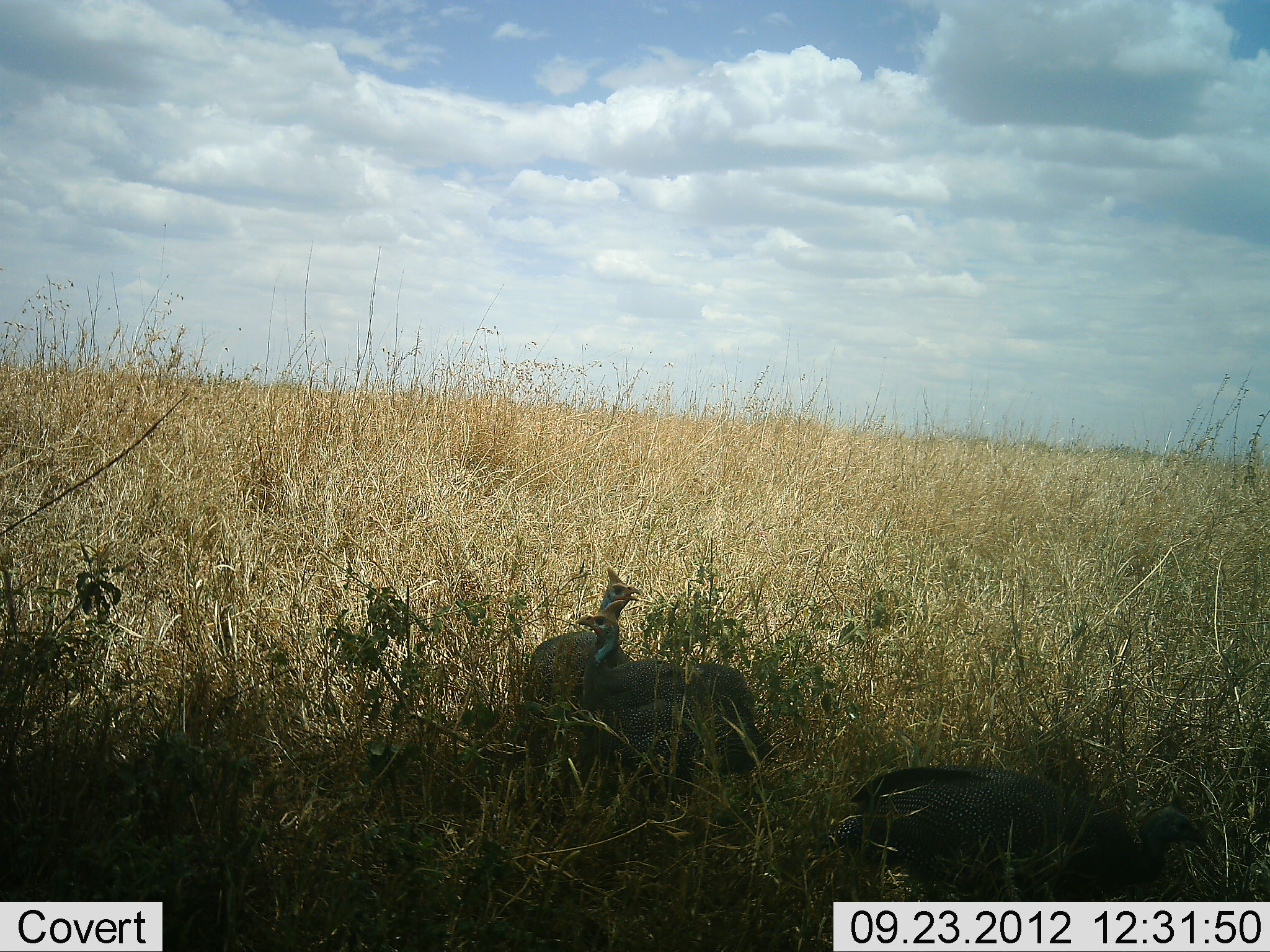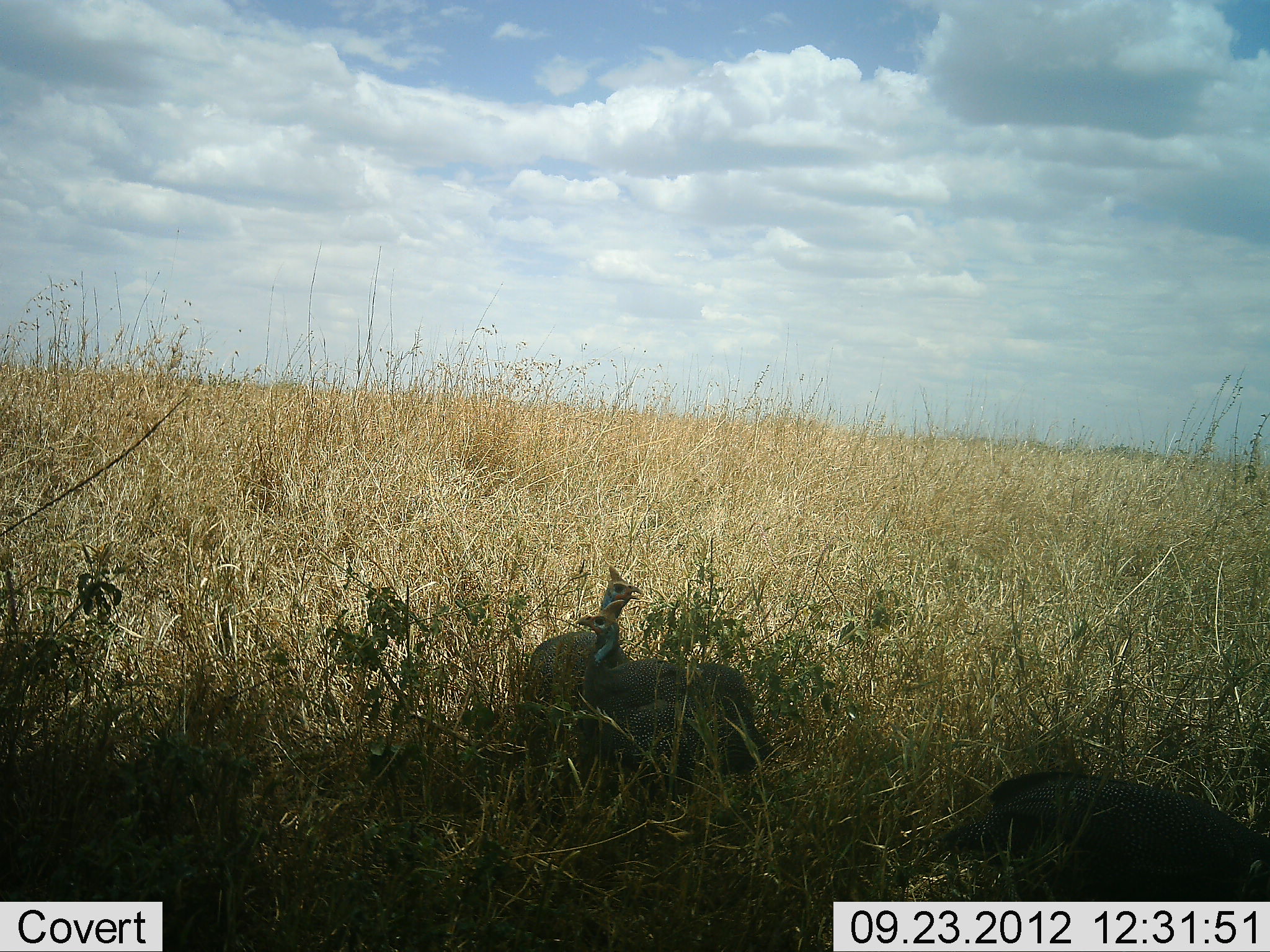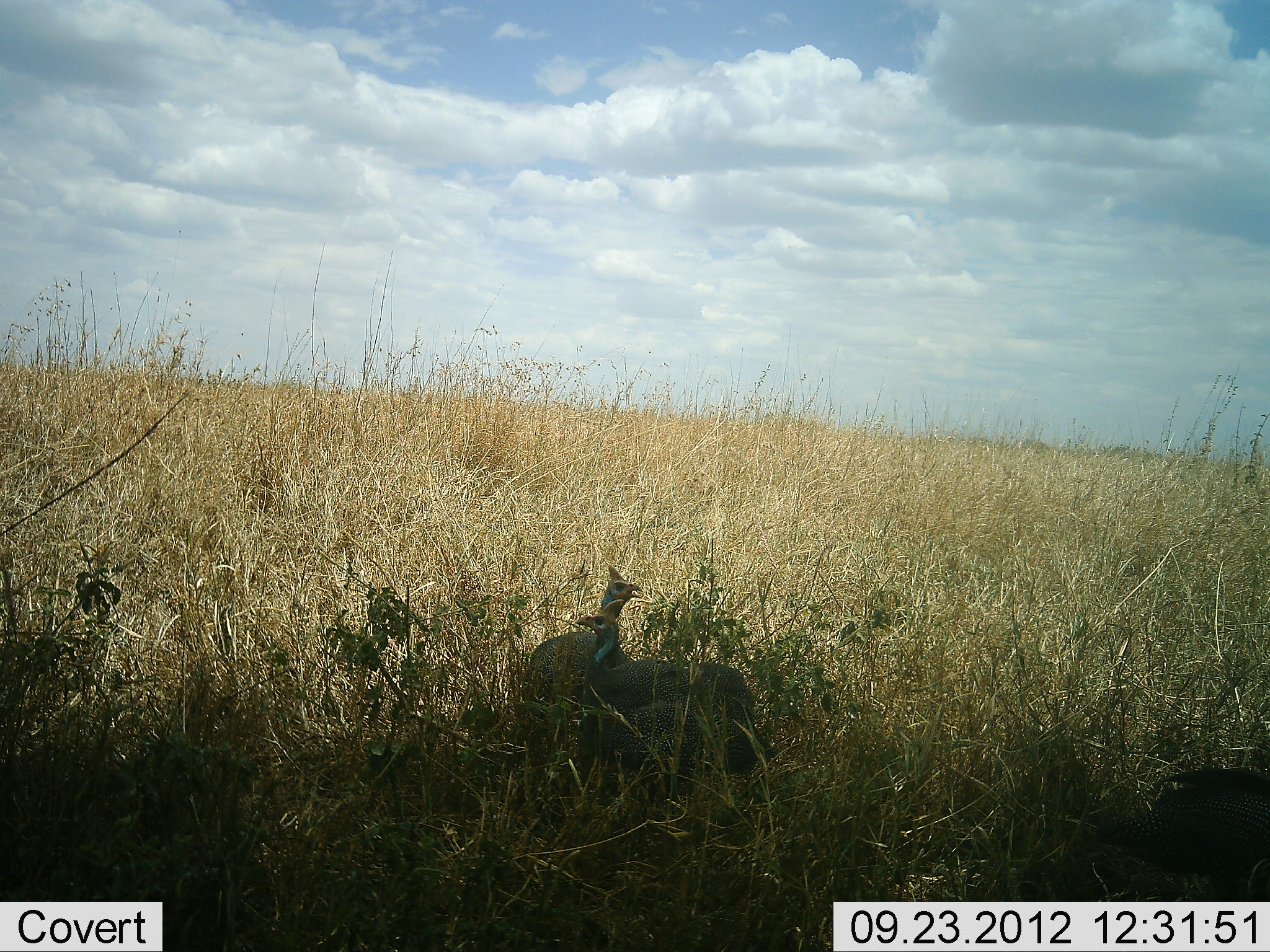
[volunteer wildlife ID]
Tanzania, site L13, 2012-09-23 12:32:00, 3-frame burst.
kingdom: Animalia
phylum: Chordata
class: Aves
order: Galliformes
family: Numididae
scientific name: Numididae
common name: guinea fowl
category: guineafowl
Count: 3.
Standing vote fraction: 80%.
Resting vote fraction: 20%.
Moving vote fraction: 30%.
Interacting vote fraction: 0%.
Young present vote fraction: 0%.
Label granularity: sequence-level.